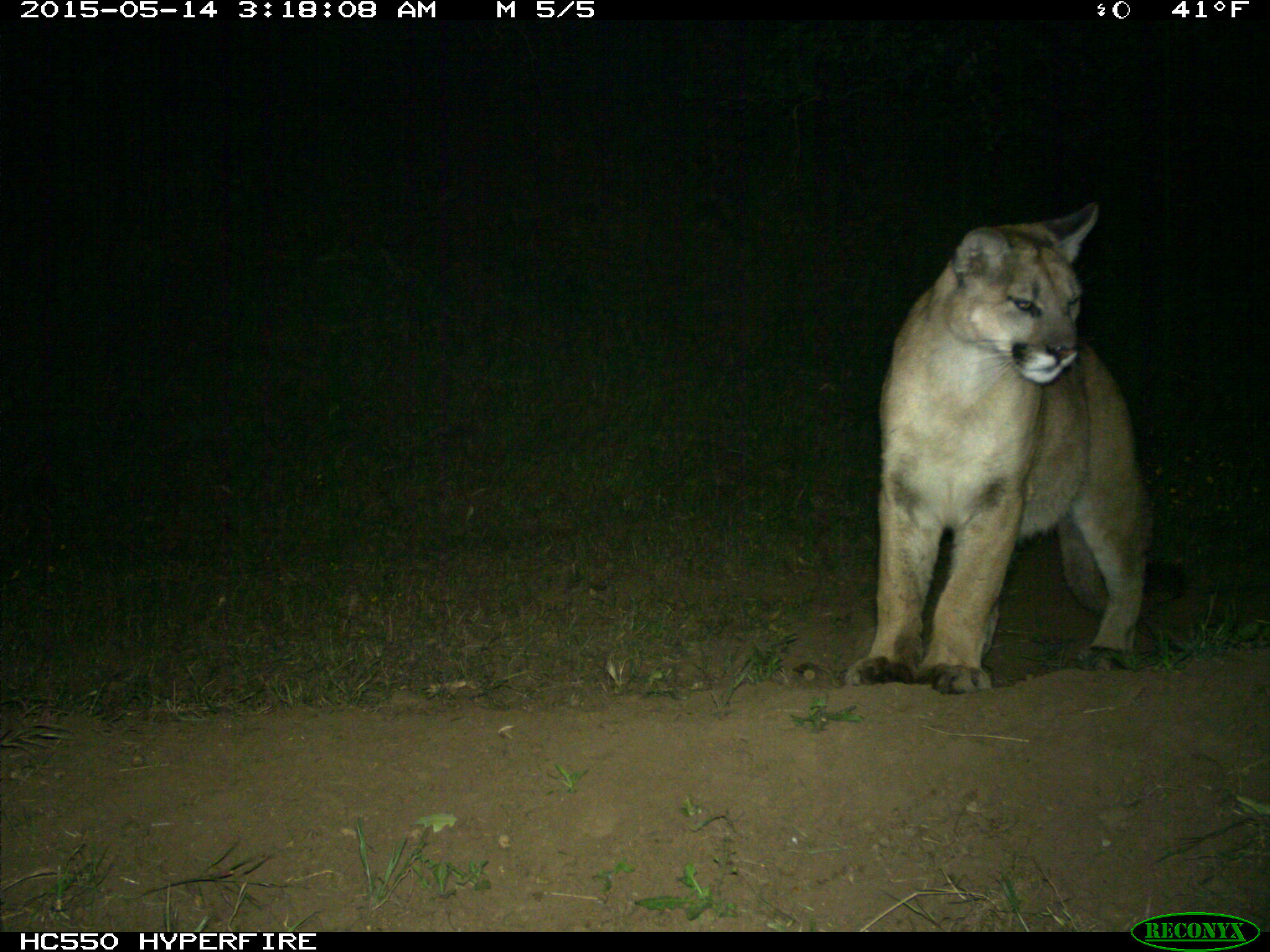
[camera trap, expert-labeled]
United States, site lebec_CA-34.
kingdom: Animalia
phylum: Chordata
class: Mammalia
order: Carnivora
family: Felidae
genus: Puma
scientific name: Puma concolor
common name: mountain lion